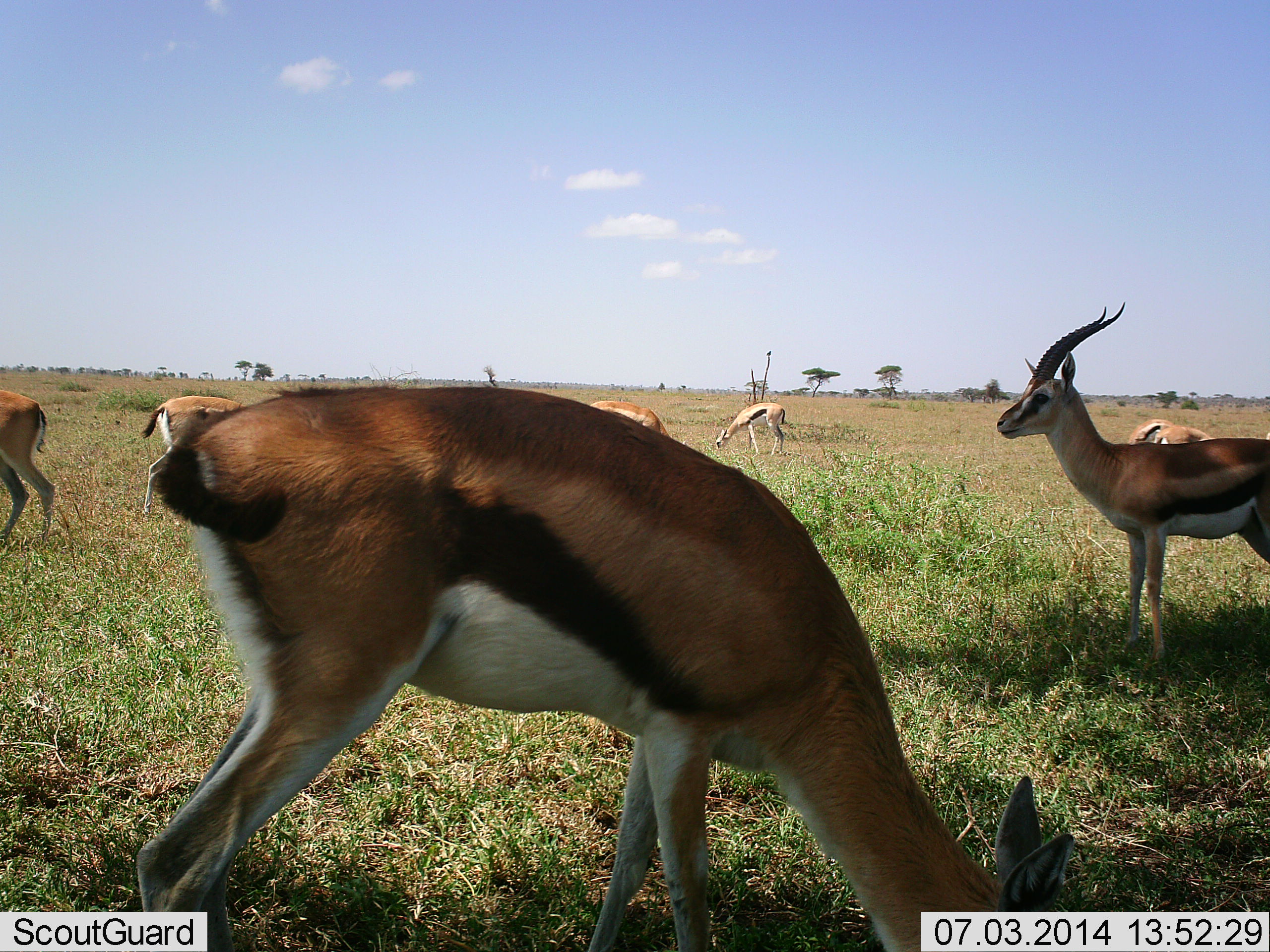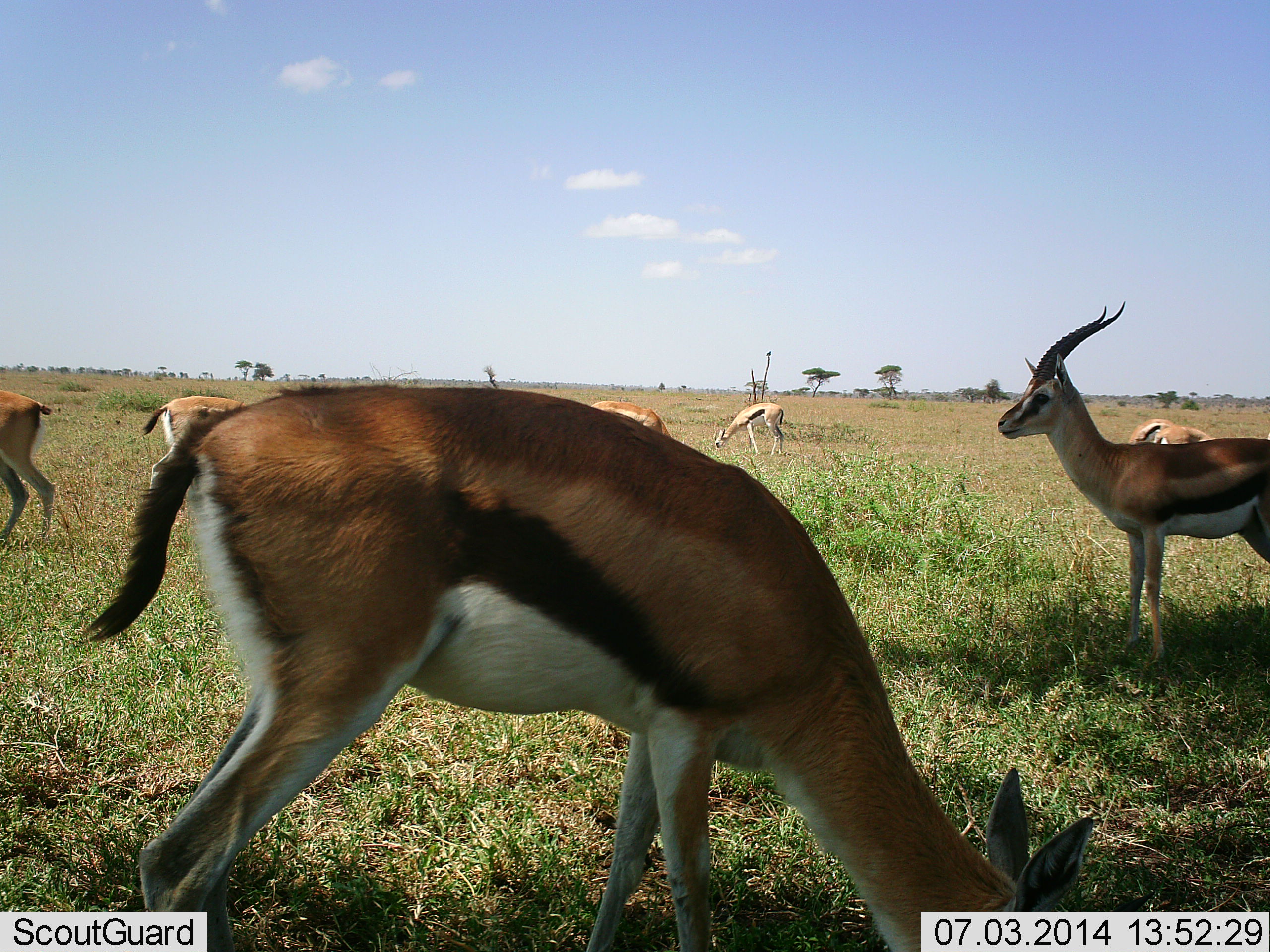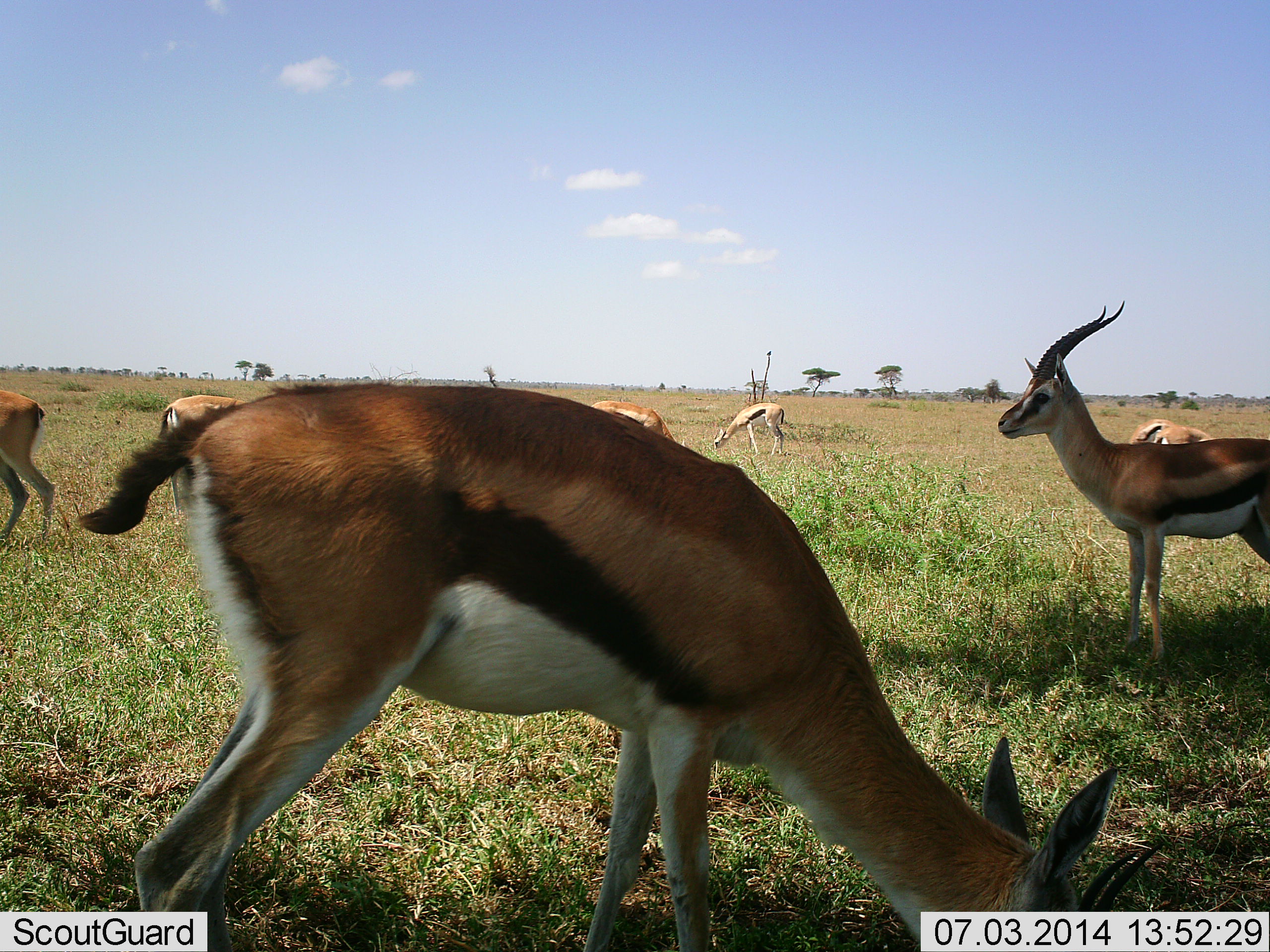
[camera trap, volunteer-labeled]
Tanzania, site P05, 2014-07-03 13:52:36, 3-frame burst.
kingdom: Animalia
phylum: Chordata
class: Mammalia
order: Artiodactyla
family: Bovidae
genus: Eudorcas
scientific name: Eudorcas thomsonii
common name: thomson's gazelle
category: gazellethomsons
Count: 8.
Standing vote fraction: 80%.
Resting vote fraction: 0%.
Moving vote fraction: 0%.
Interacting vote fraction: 0%.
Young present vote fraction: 0%.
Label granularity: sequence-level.